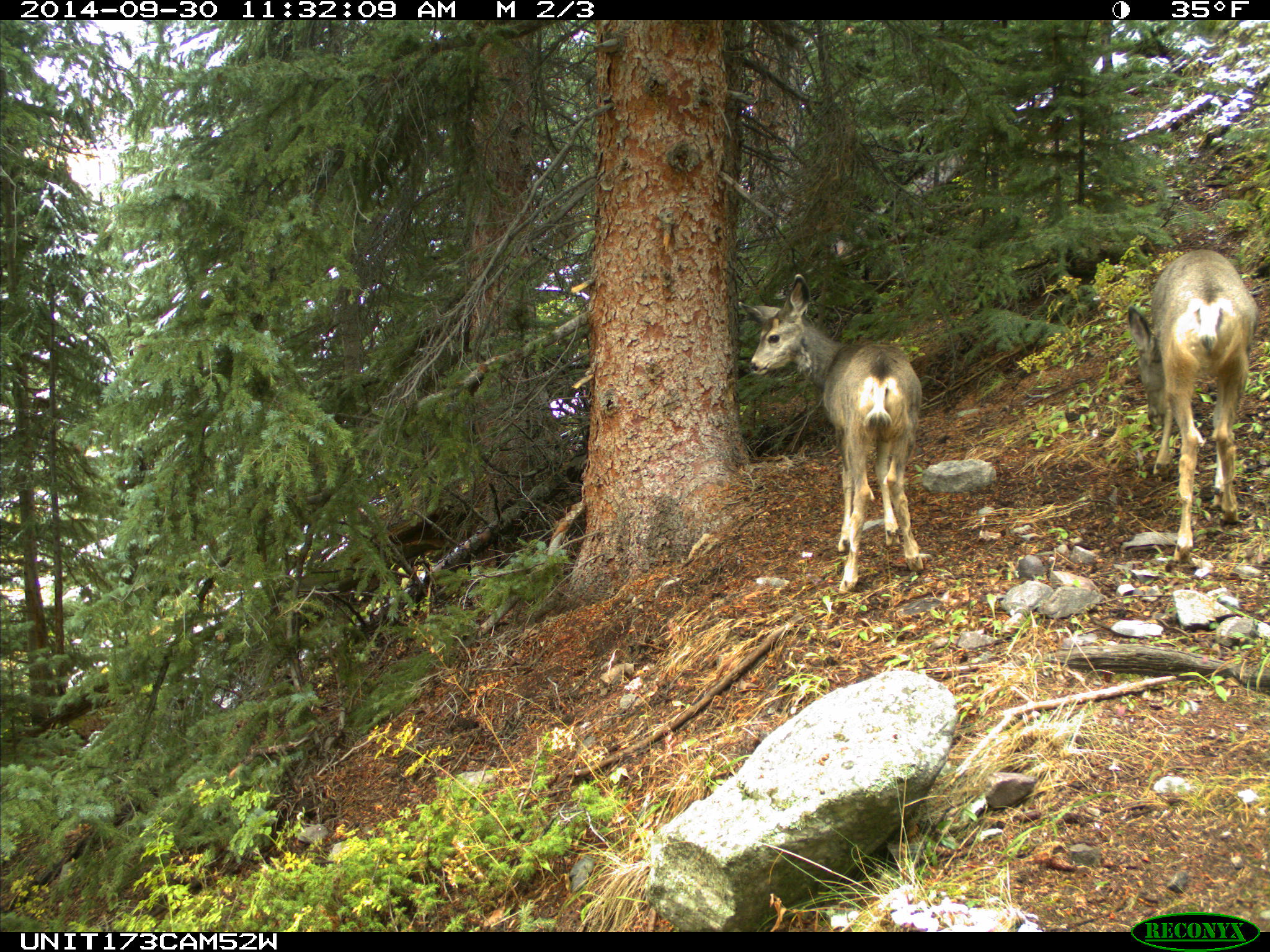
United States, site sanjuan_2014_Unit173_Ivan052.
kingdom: Animalia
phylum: Chordata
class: Mammalia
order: Artiodactyla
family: Cervidae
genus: Odocoileus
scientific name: Odocoileus hemionus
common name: mule deer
Odocoileus hemionus (mule deer).